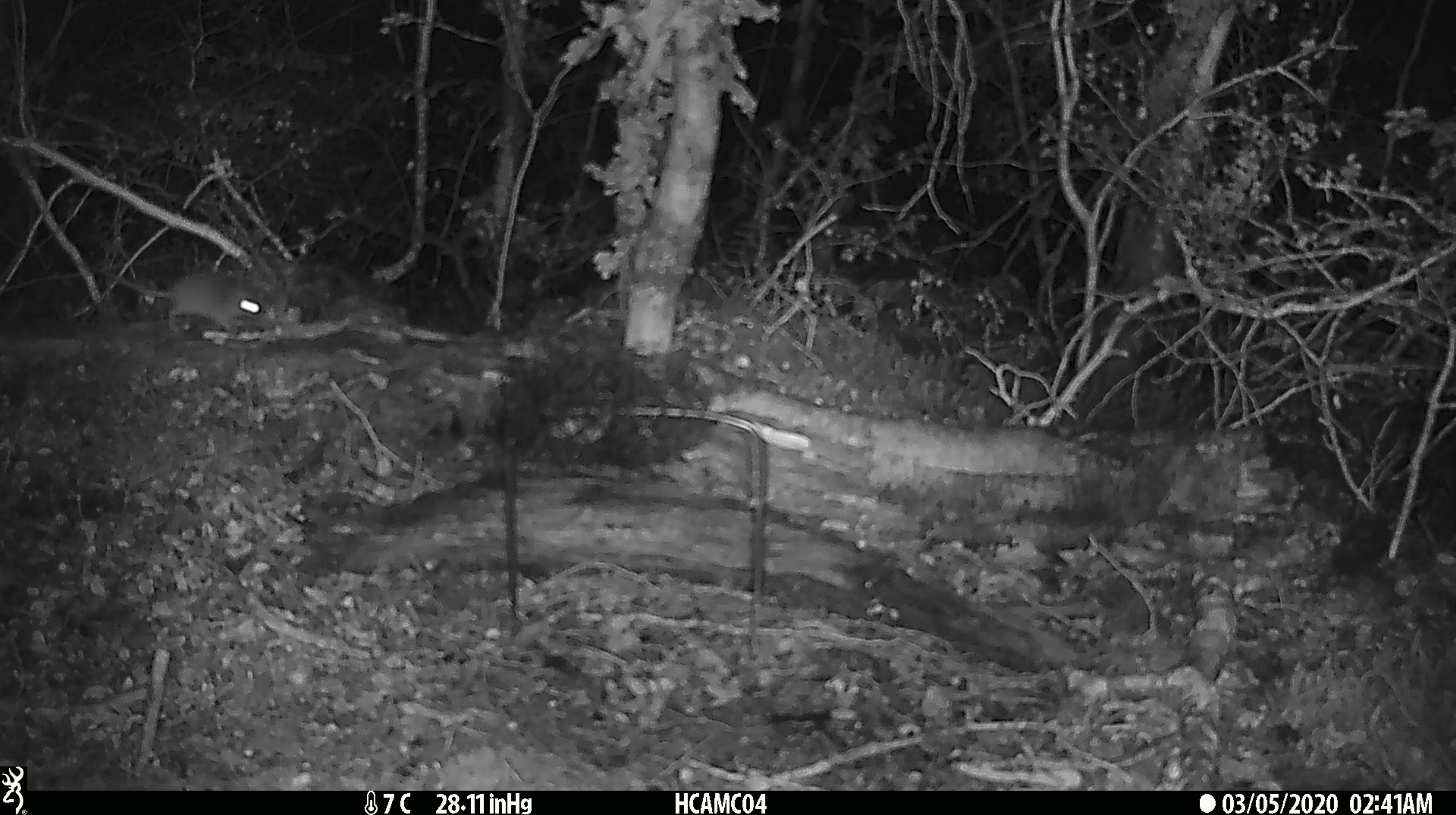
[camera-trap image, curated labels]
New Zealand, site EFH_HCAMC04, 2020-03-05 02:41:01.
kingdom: Animalia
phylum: Chordata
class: Mammalia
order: Rodentia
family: Muridae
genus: Mus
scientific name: Mus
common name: mouse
Mouse (Mus).